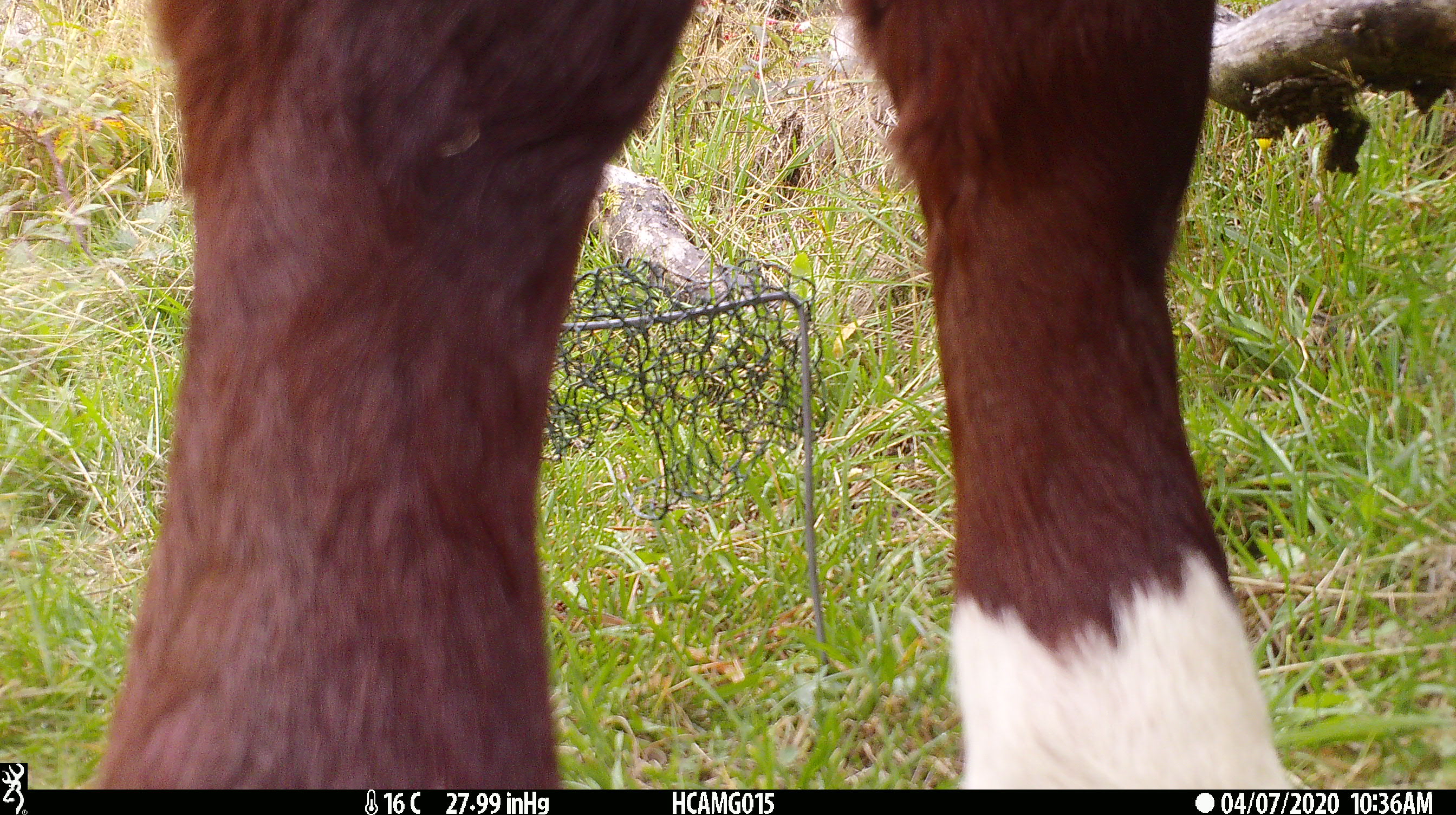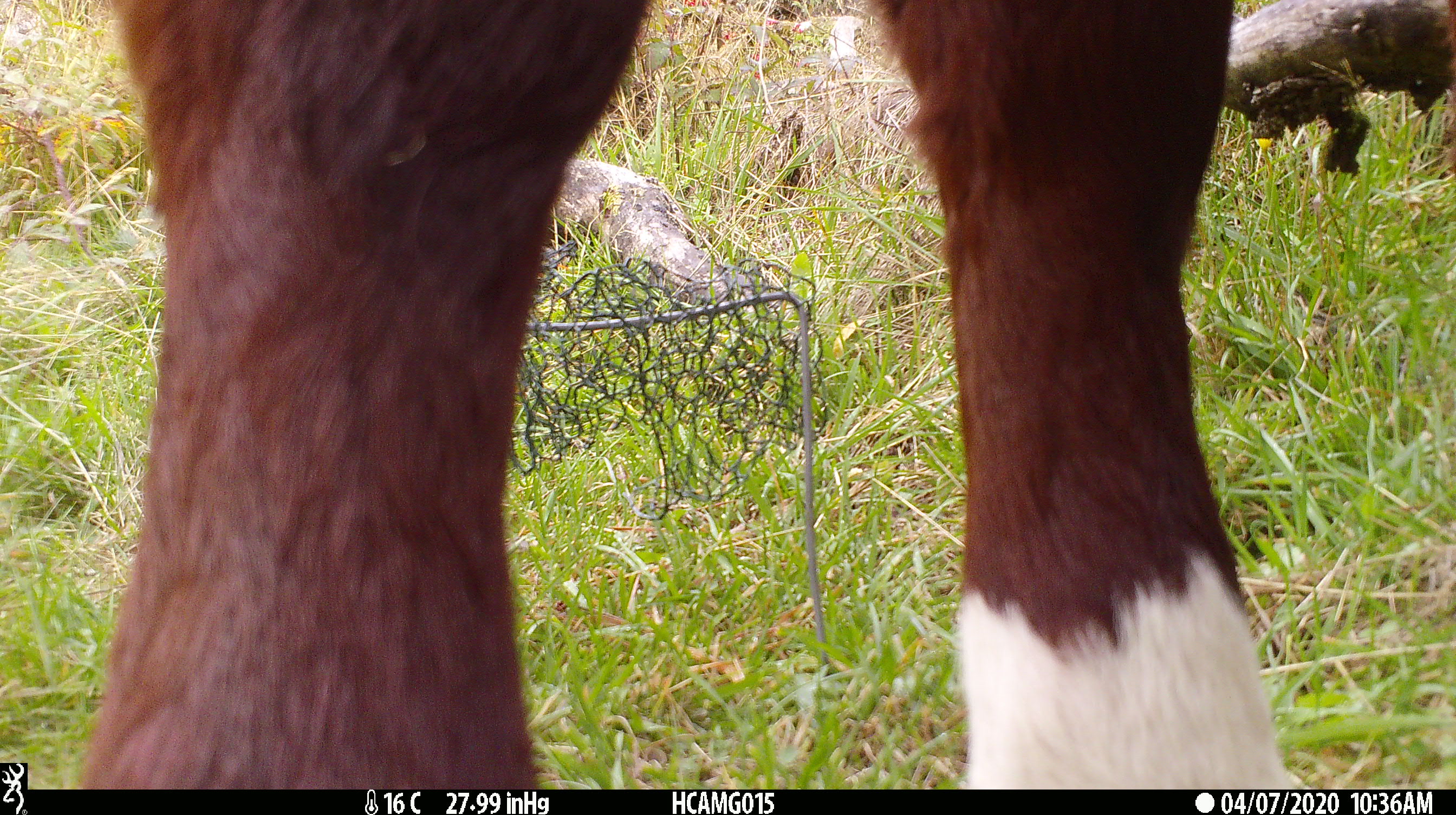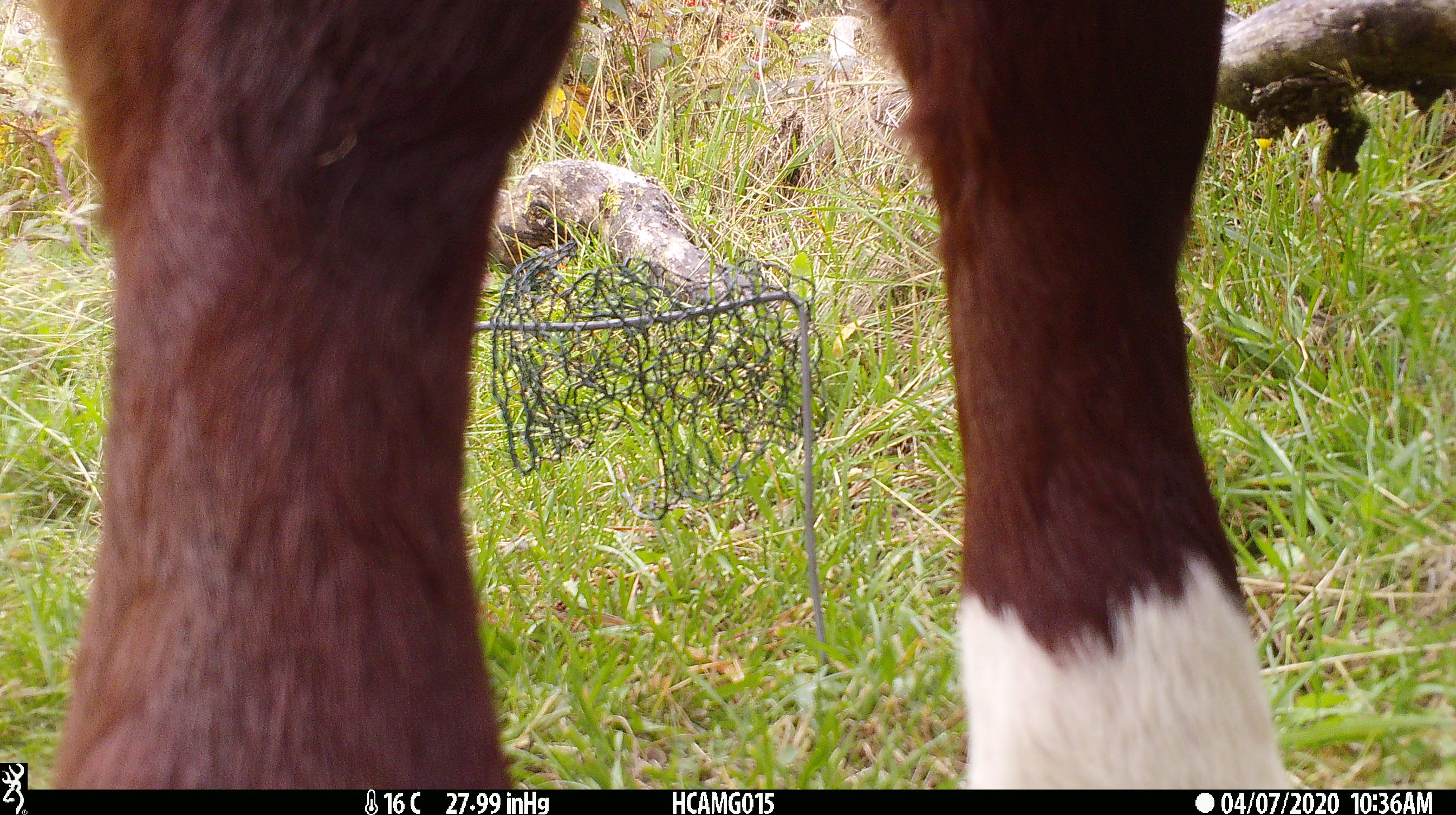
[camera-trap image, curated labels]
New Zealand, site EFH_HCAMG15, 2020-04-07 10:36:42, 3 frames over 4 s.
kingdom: Animalia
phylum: Chordata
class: Mammalia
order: Artiodactyla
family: Bovidae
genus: Bos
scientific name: Bos taurus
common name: domestic cow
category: cow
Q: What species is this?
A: Cow (domestic cow) (Bos taurus).